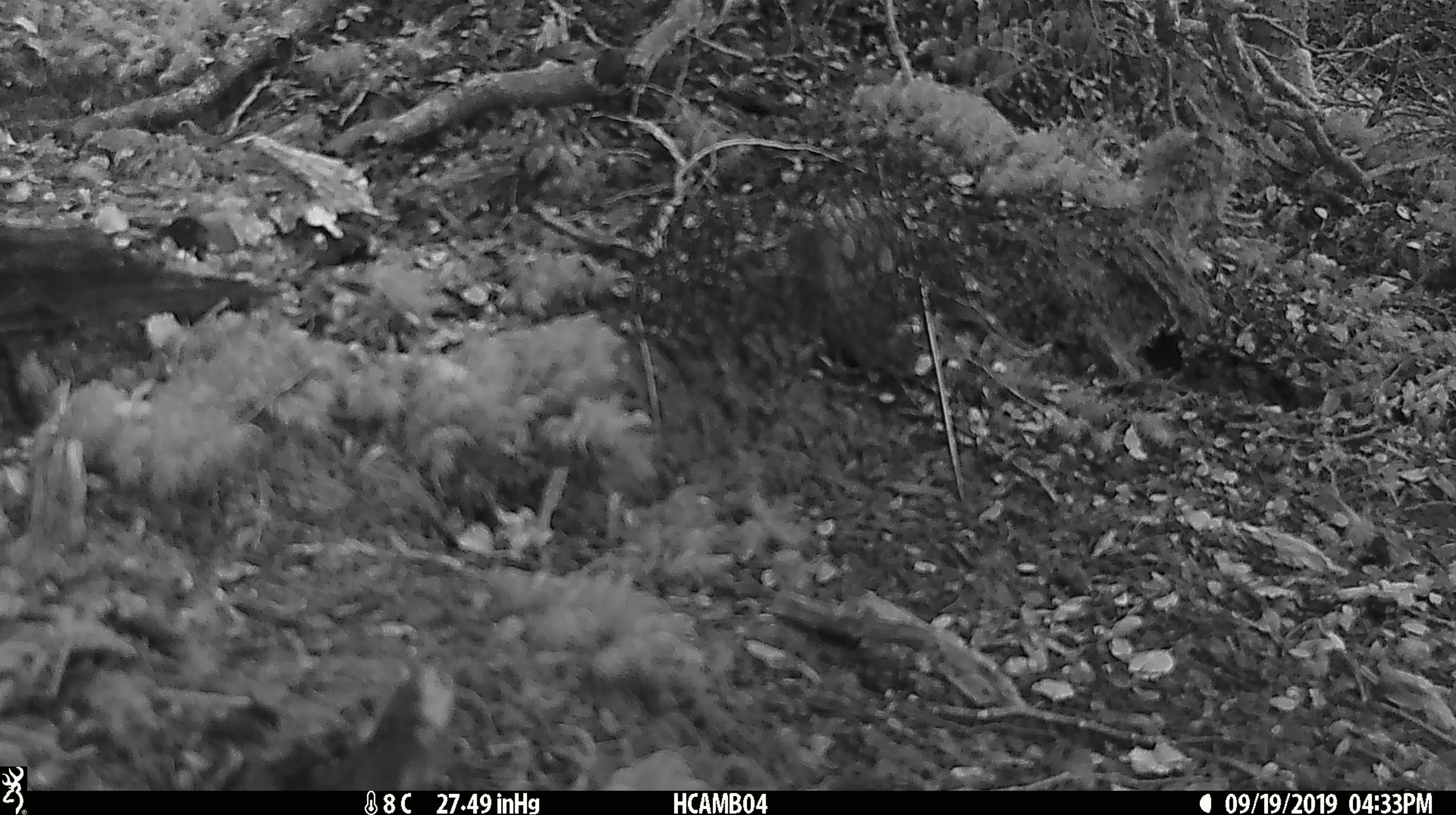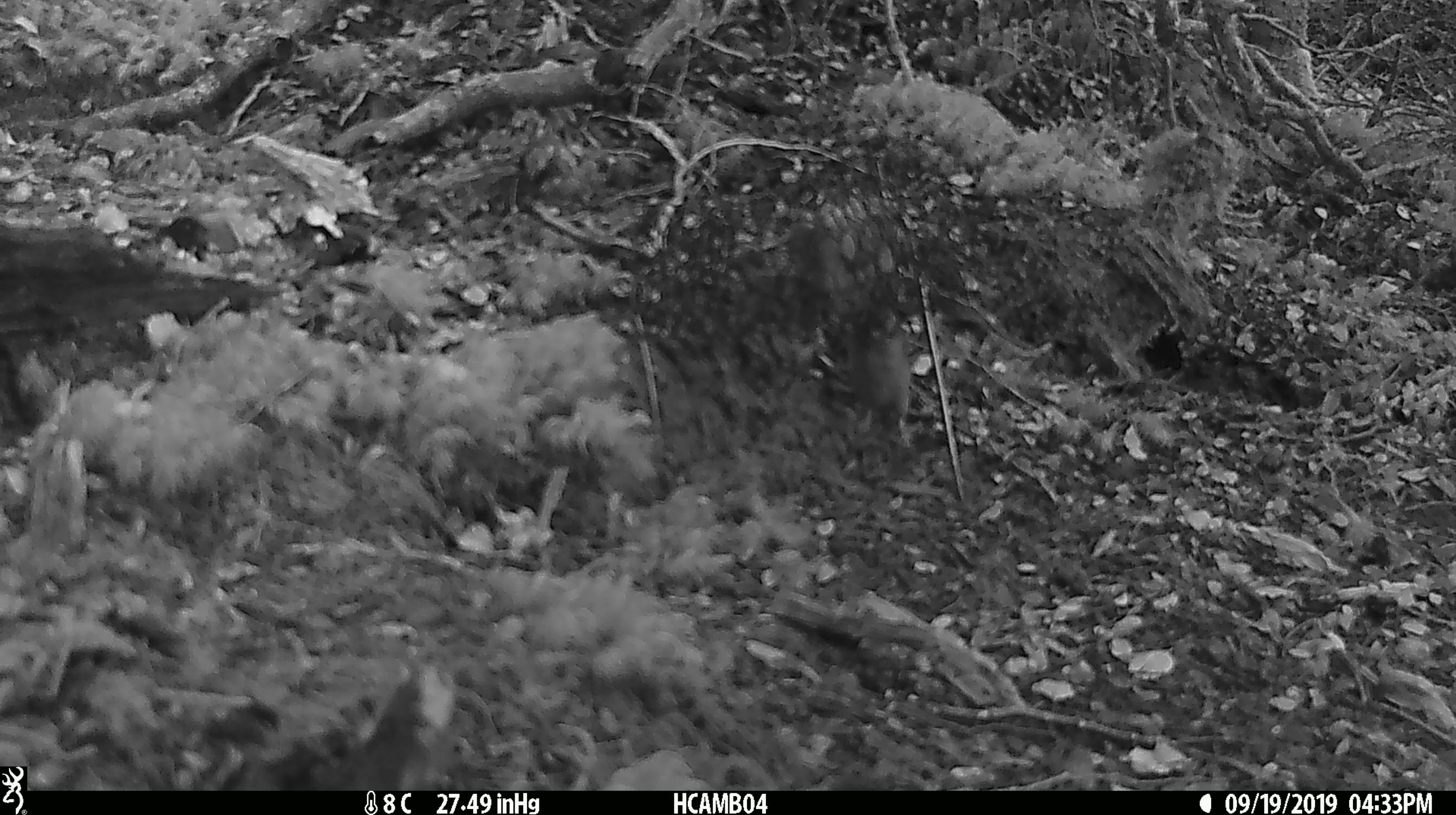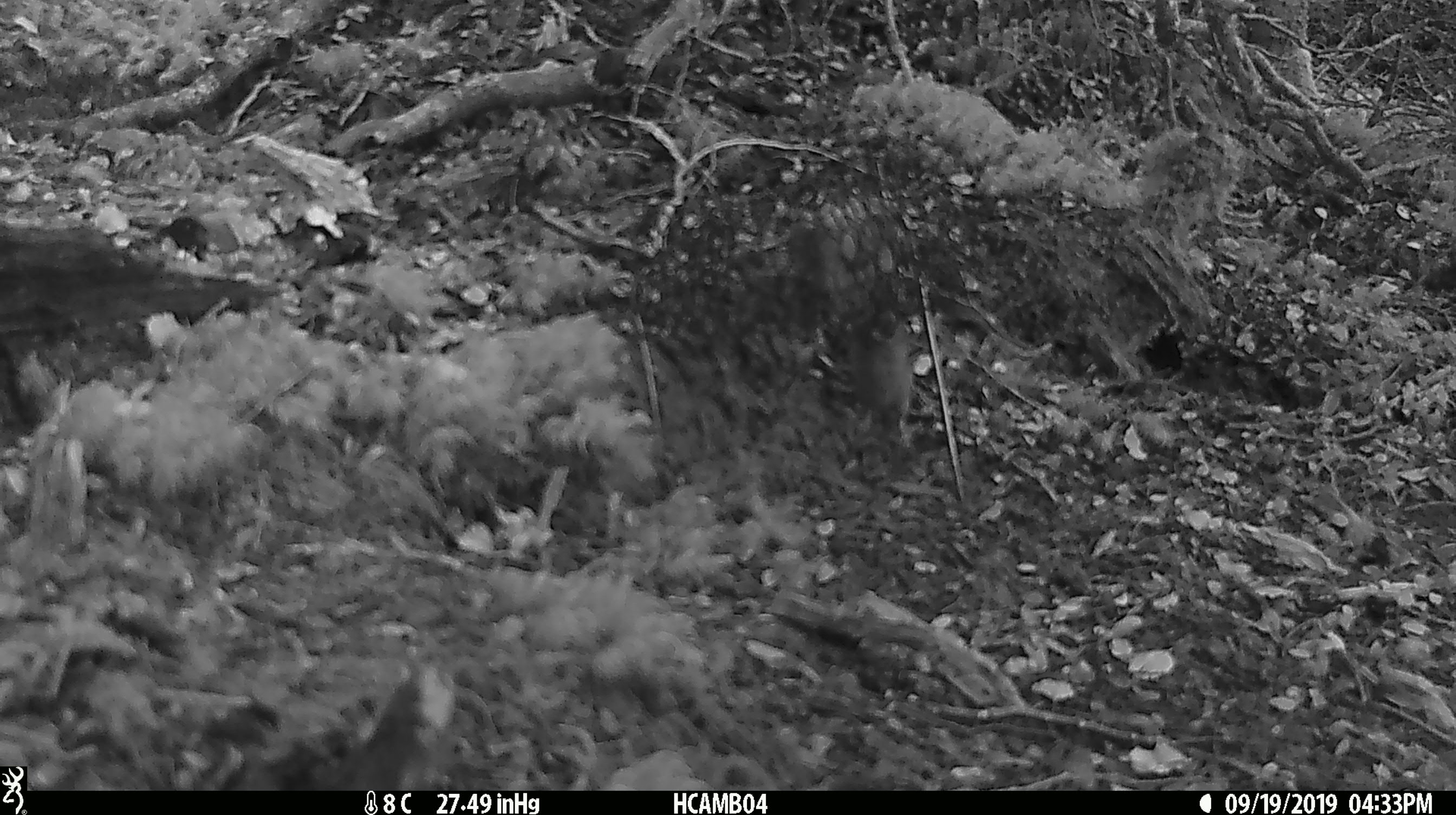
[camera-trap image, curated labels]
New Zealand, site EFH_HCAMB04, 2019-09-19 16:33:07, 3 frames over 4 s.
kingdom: Animalia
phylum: Chordata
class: Mammalia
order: Rodentia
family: Muridae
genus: Mus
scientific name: Mus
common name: mouse